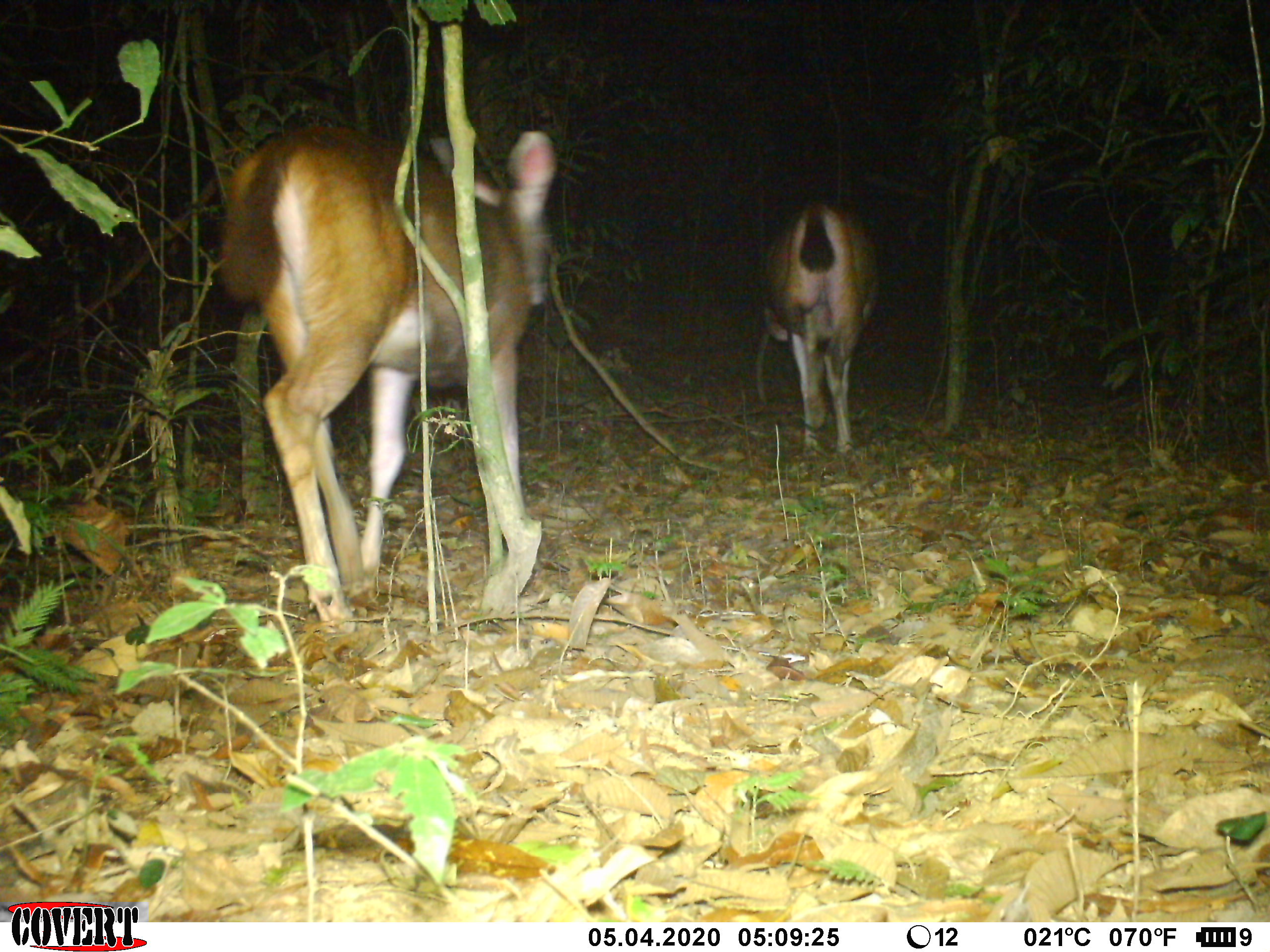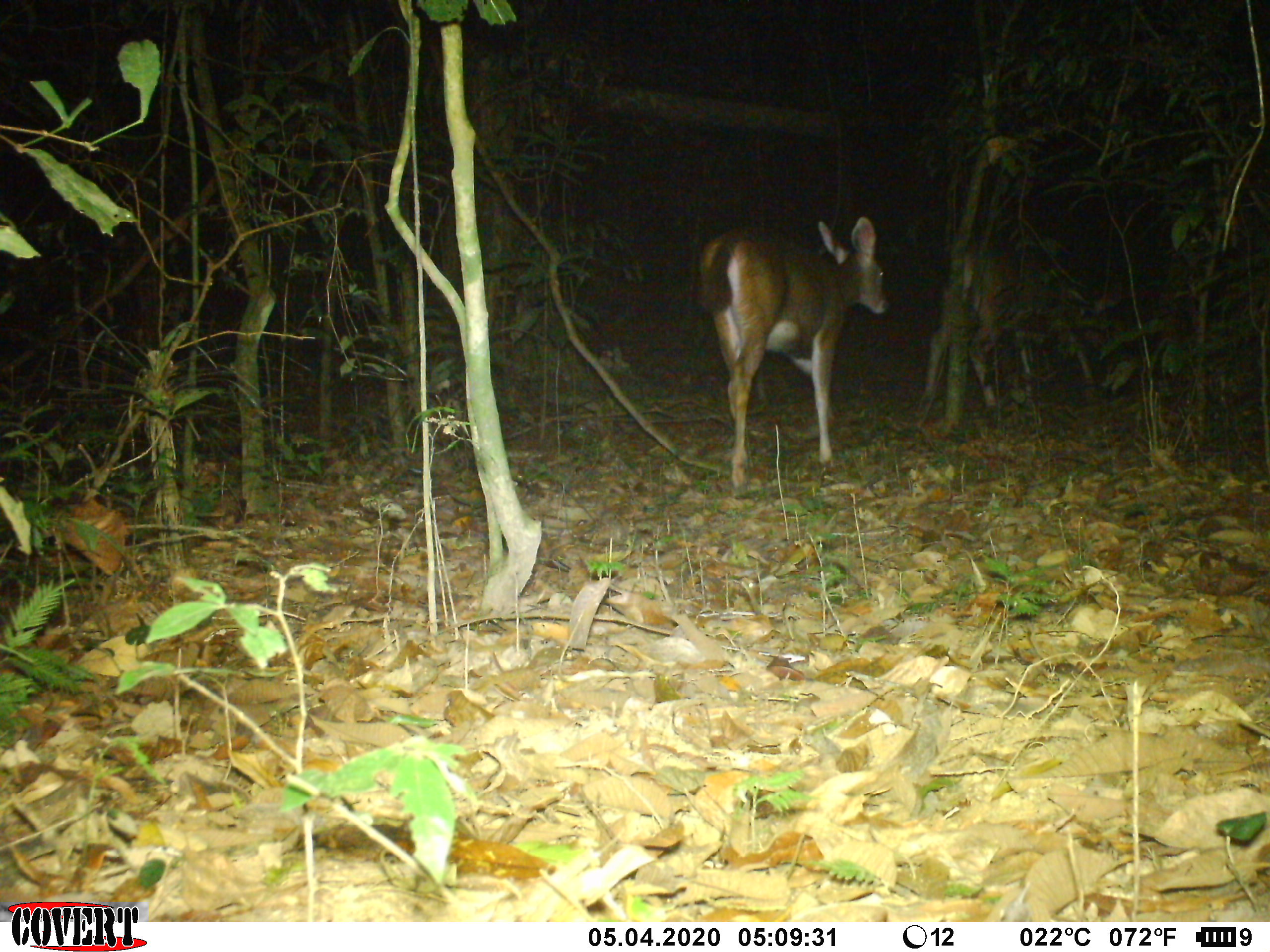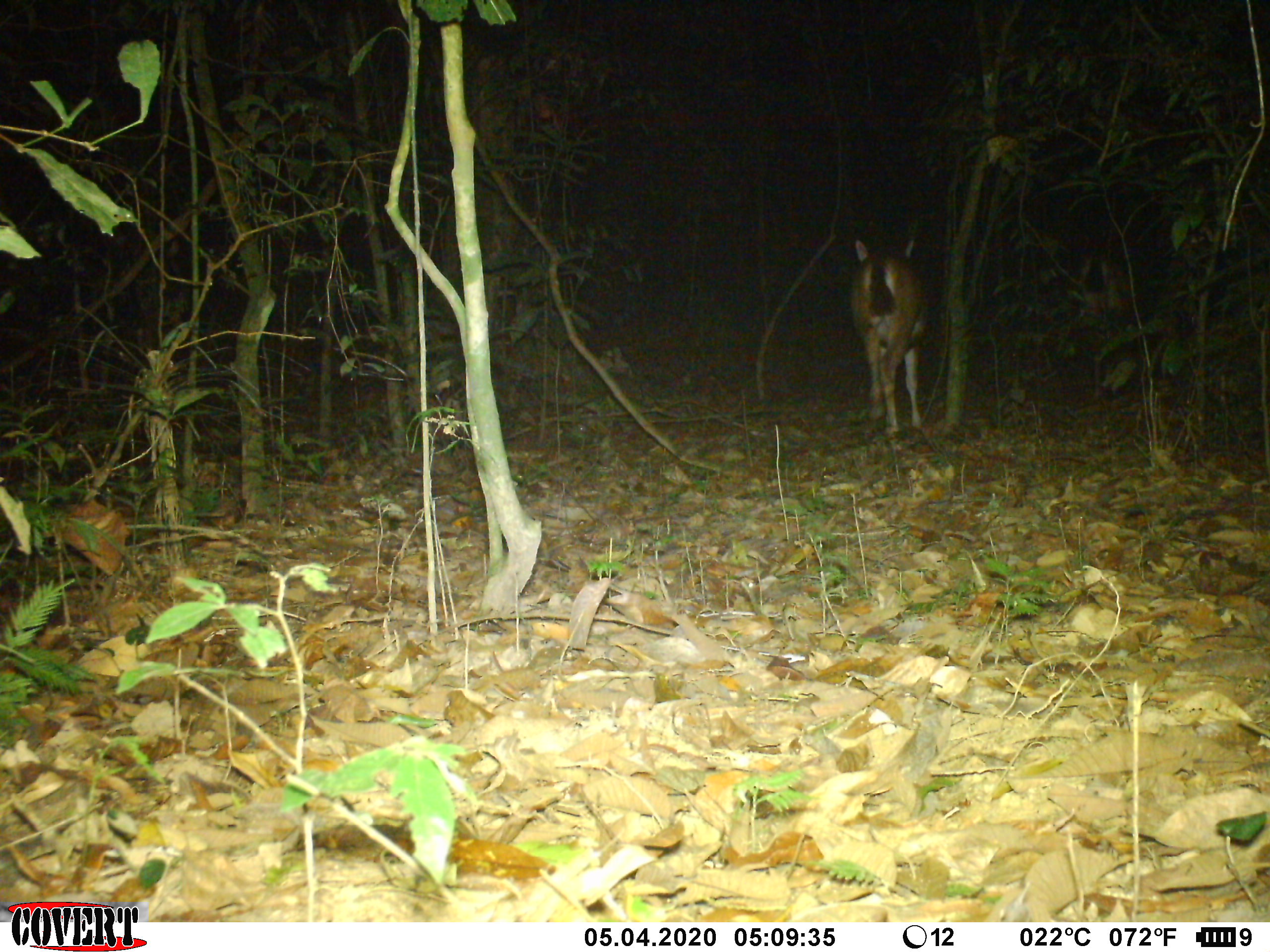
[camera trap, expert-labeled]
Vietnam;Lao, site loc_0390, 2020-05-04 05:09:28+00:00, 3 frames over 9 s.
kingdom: Animalia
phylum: Chordata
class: Mammalia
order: Artiodactyla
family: Cervidae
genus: Rusa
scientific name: Rusa unicolor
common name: sambar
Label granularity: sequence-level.